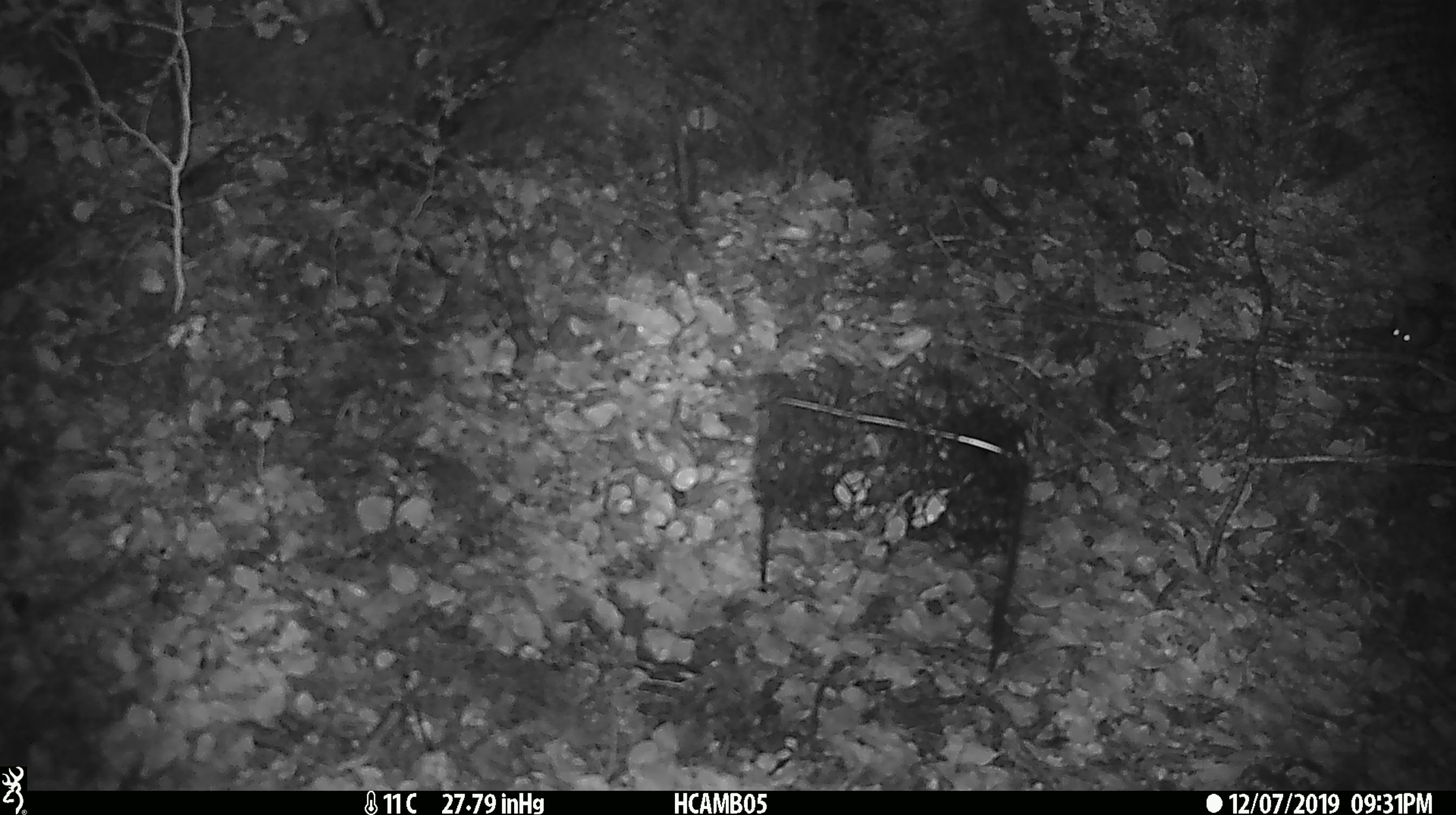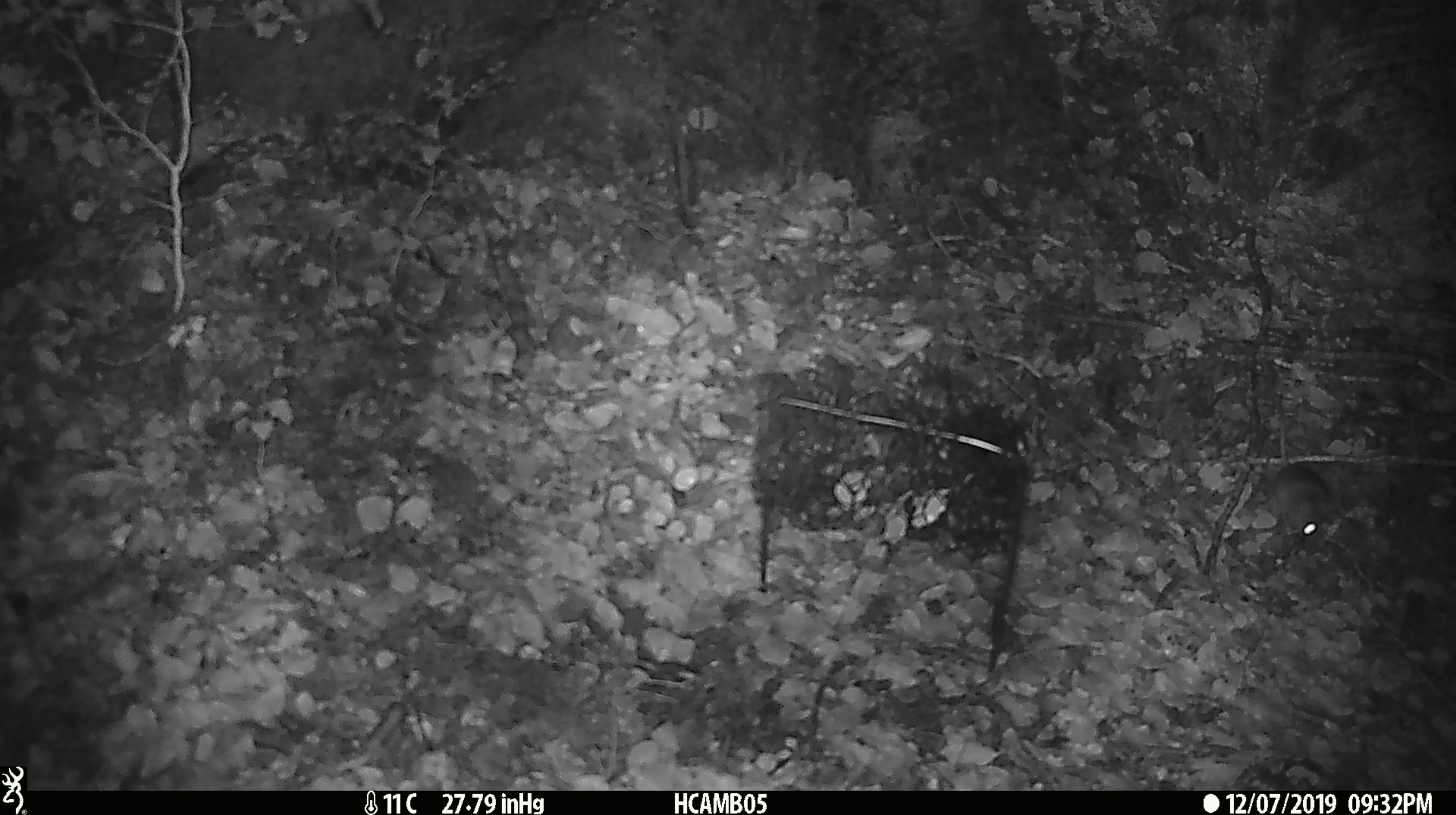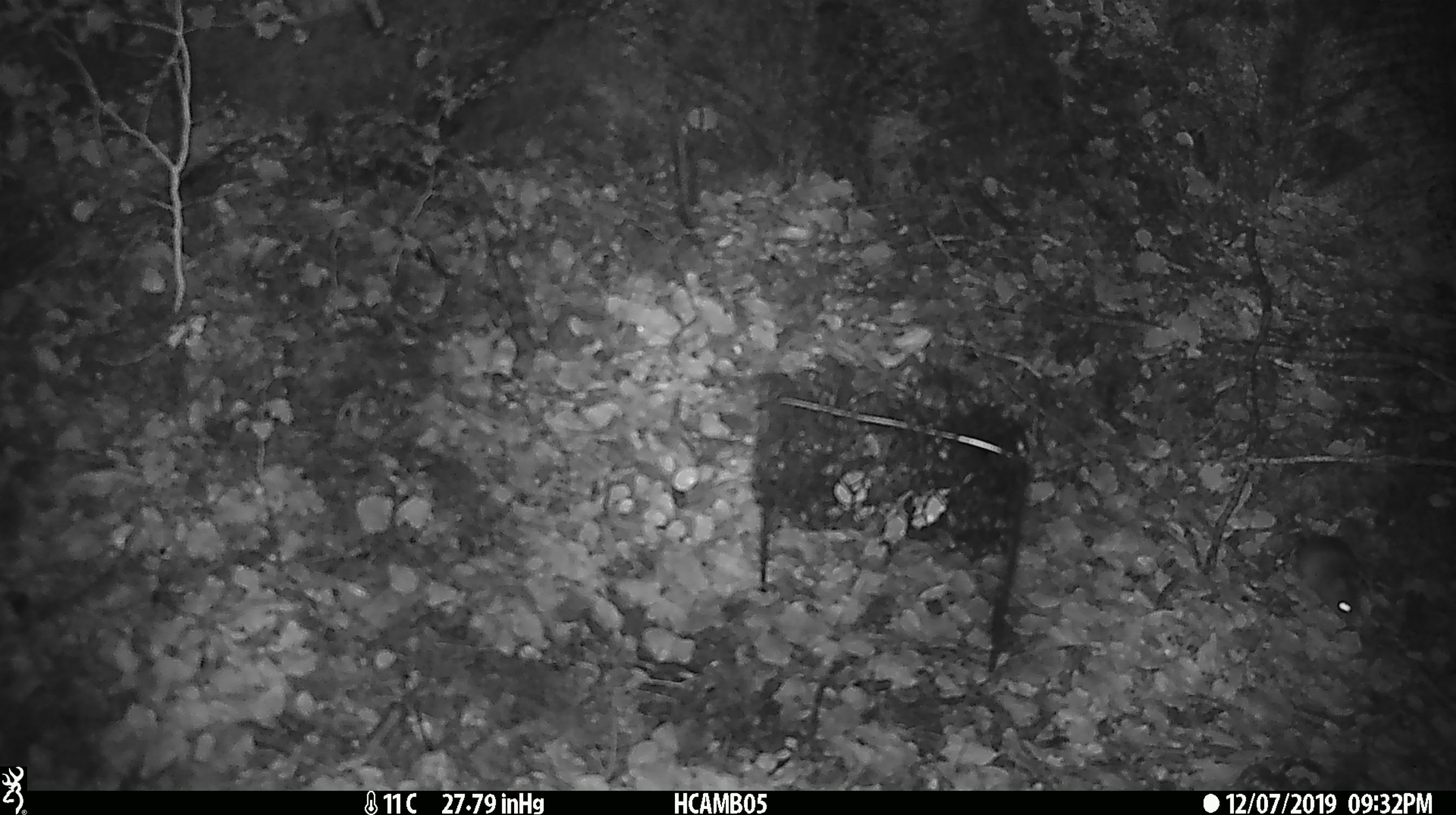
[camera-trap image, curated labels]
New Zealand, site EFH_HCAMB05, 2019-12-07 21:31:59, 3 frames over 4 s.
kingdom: Animalia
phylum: Chordata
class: Mammalia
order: Rodentia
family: Muridae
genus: Mus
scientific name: Mus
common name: mouse